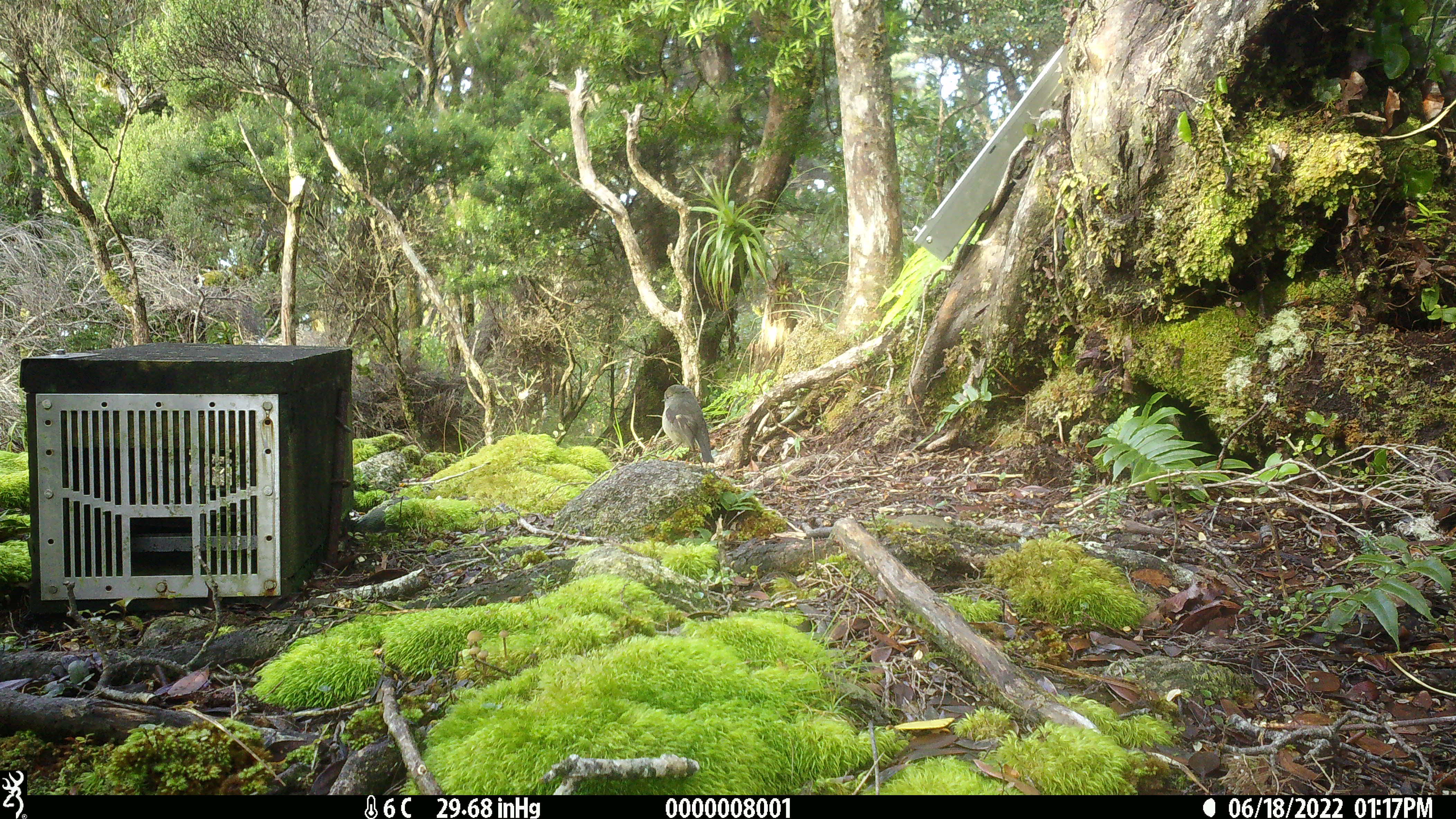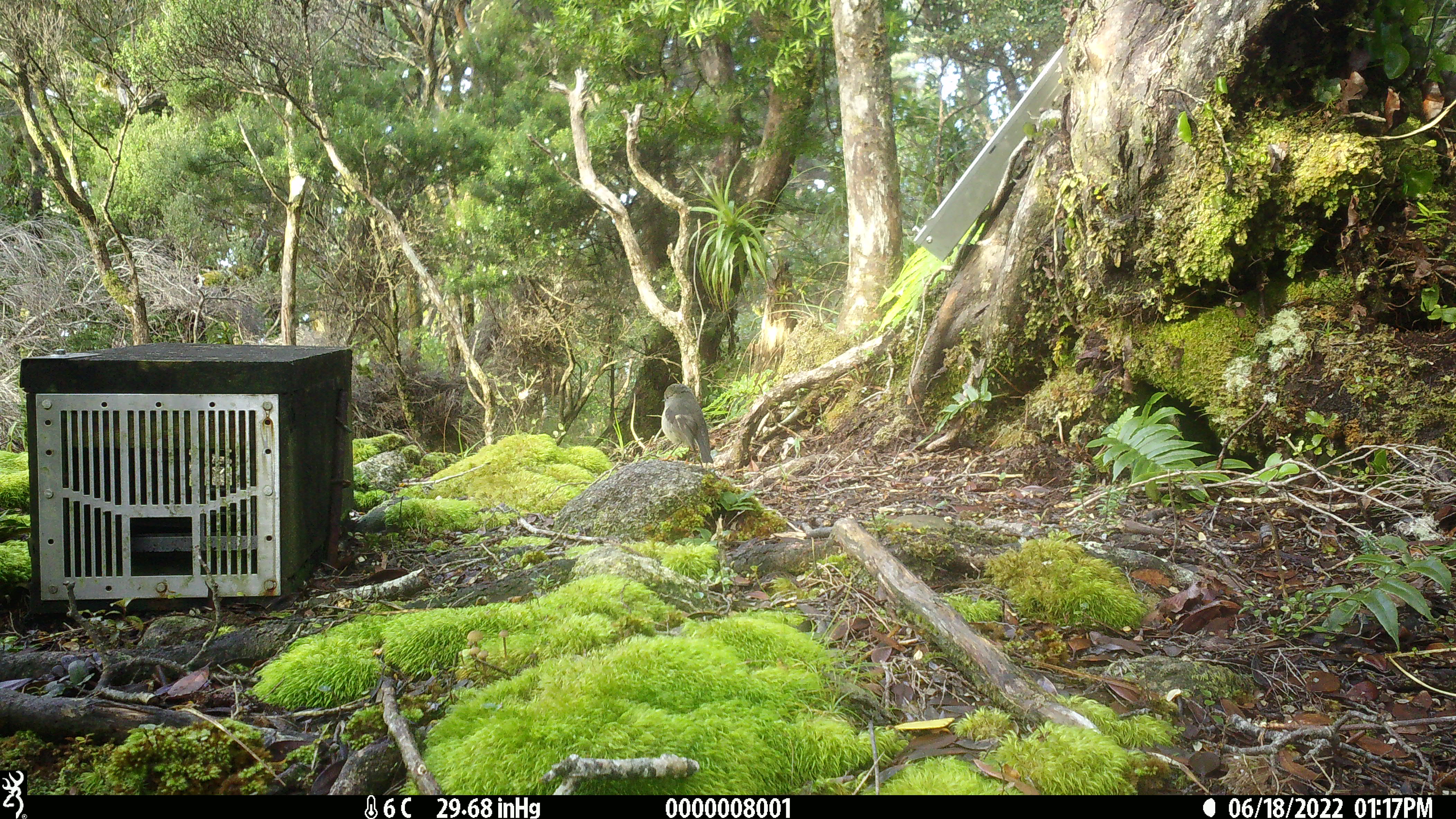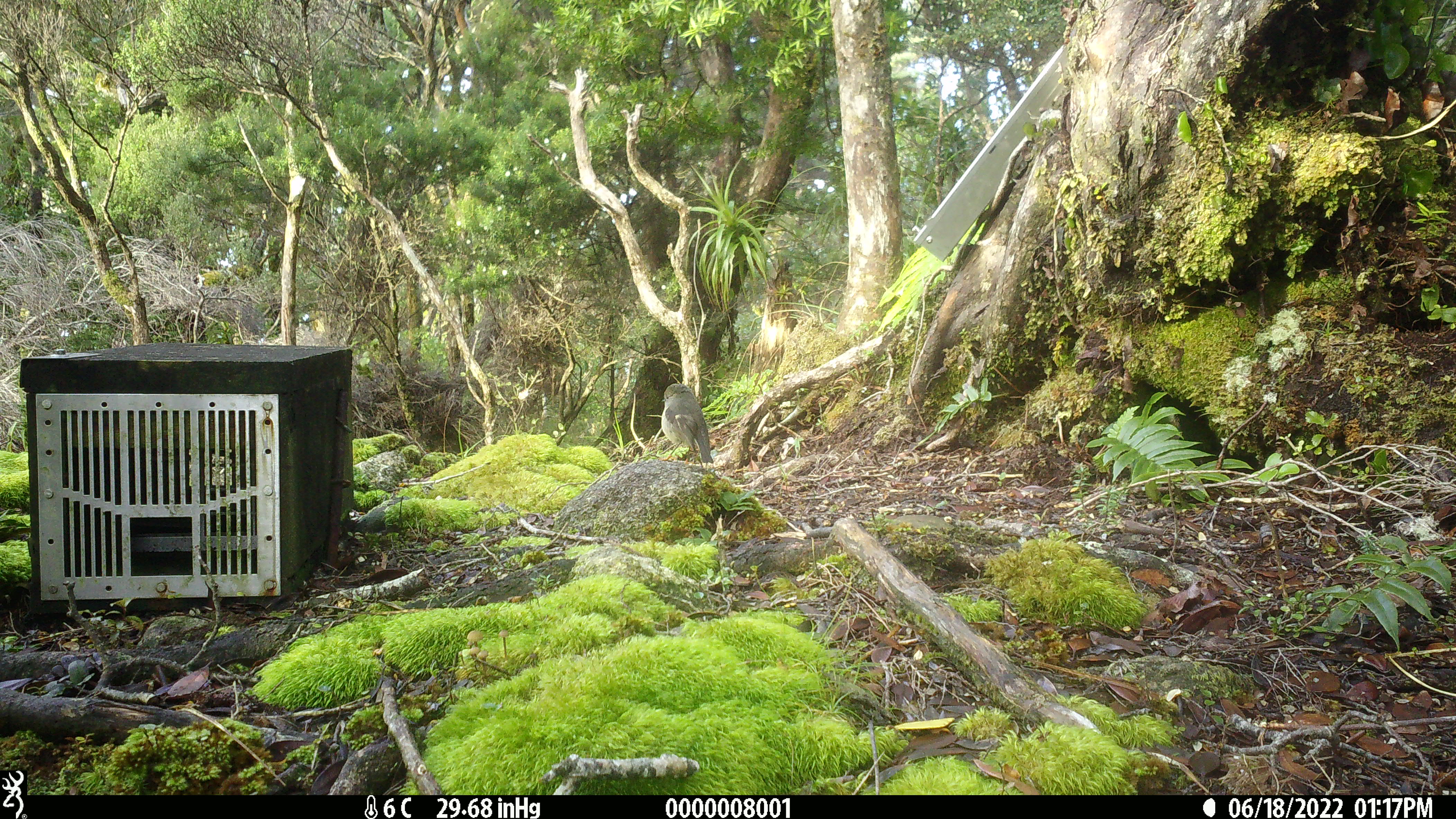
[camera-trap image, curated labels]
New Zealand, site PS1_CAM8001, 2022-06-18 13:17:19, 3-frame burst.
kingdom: Animalia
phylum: Chordata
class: Aves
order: Passeriformes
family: Petroicidae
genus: Petroica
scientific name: Petroica macrocephala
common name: tomtit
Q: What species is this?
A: Tomtit (Petroica macrocephala).